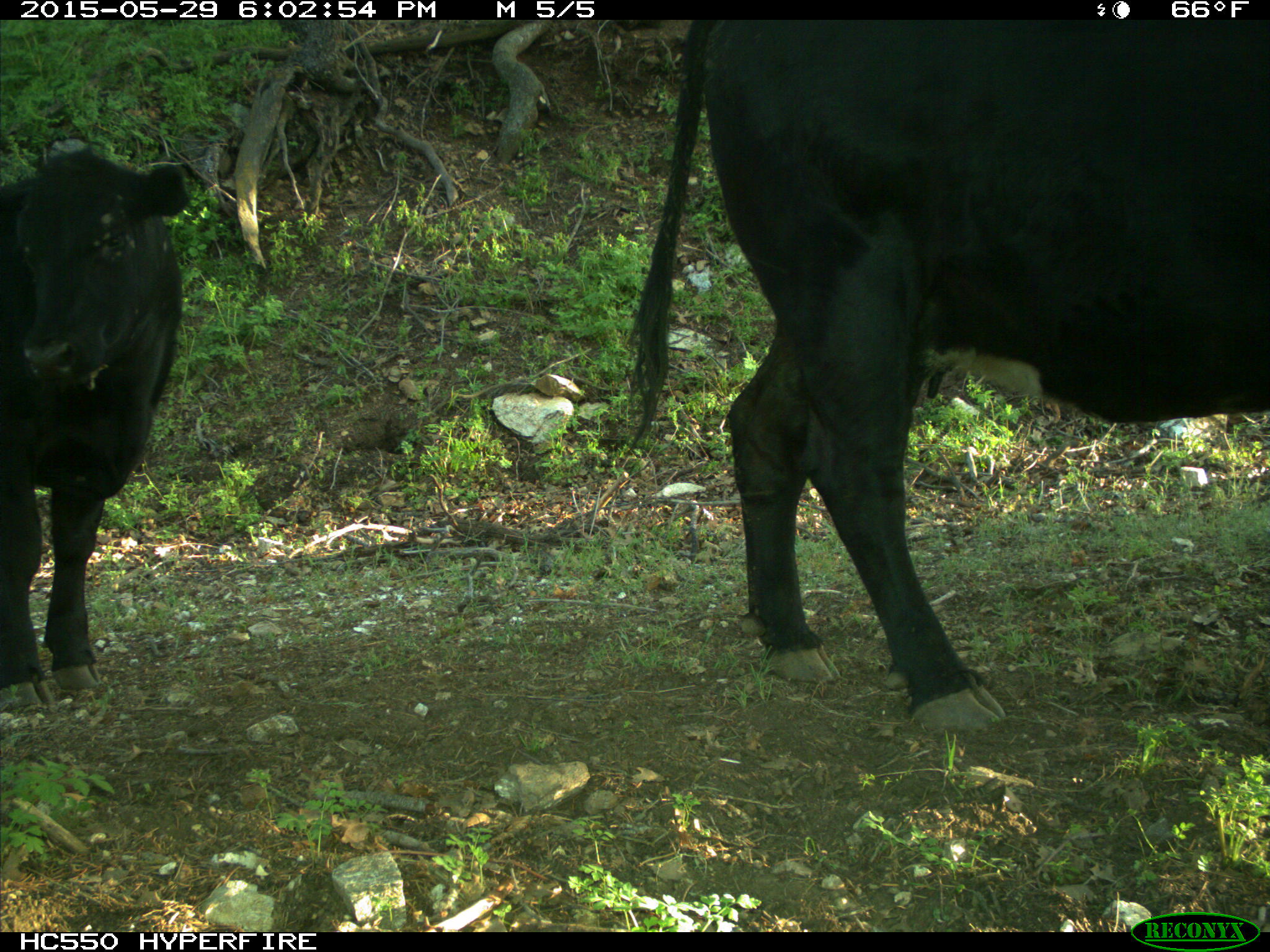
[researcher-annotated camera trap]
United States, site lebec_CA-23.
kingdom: Animalia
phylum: Chordata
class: Mammalia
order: Artiodactyla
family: Bovidae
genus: Bos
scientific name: Bos taurus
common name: domestic cow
Bos taurus (domestic cow).